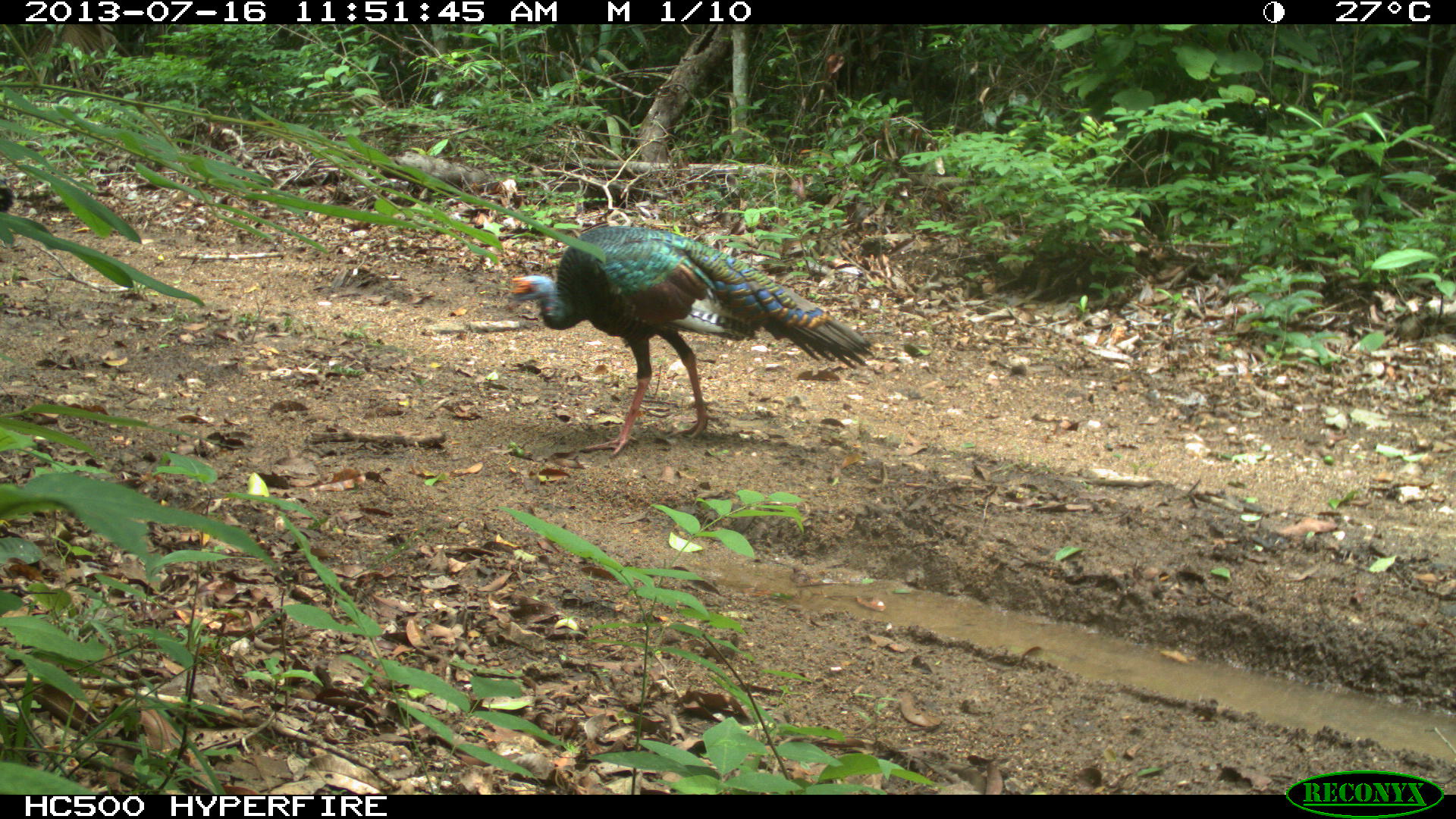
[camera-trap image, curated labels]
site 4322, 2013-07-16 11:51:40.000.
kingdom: Animalia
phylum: Chordata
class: Aves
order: Galliformes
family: Phasianidae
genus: Meleagris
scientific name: Meleagris ocellata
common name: ocellated turkey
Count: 1.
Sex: male.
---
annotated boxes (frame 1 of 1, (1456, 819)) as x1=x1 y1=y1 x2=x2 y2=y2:
meleagris ocellata: x1=506 y1=223 x2=876 y2=458